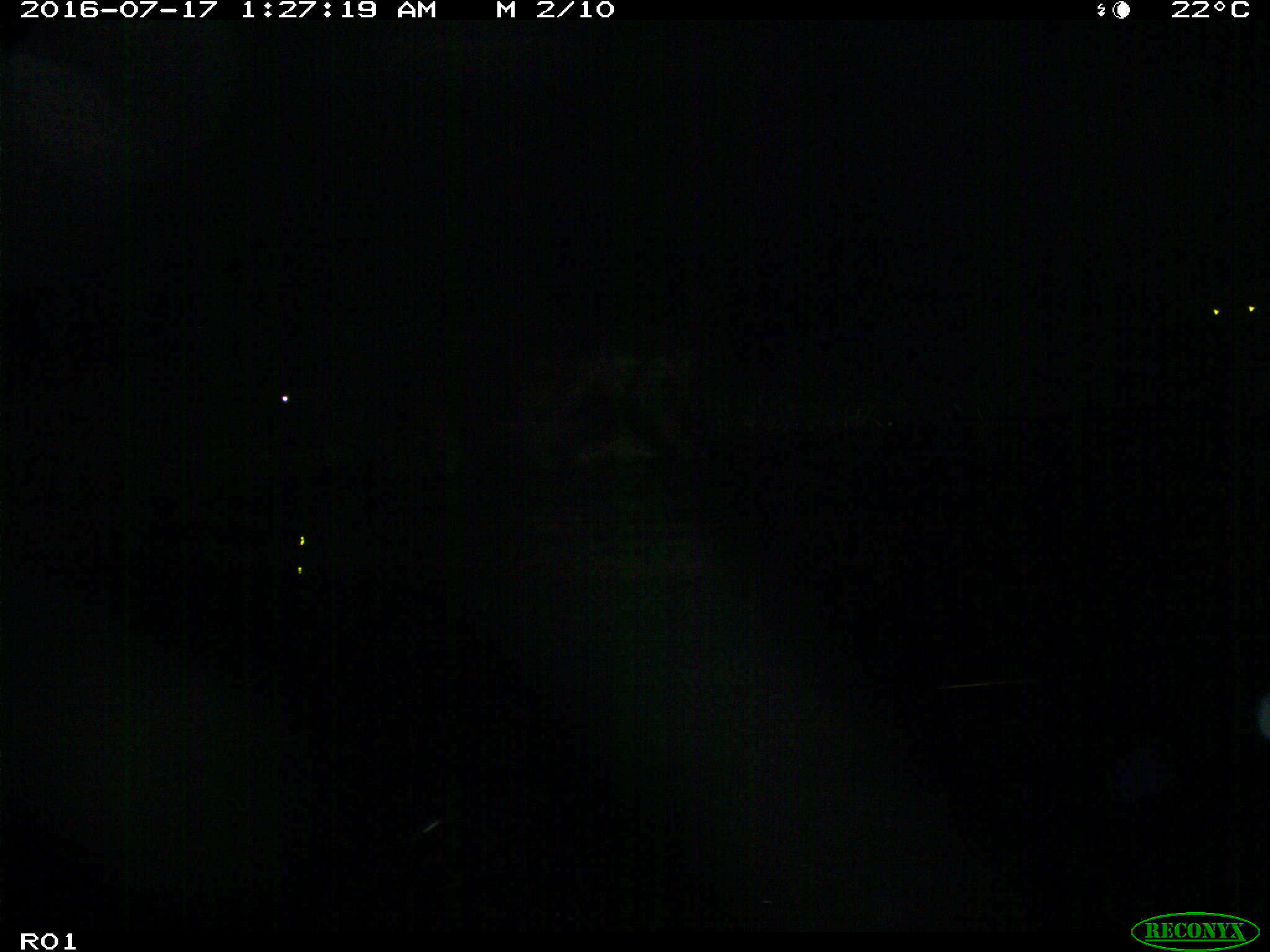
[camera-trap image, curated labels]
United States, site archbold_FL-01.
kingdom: Animalia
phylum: Chordata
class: Mammalia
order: Artiodactyla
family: Bovidae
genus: Bos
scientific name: Bos taurus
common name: domestic cow